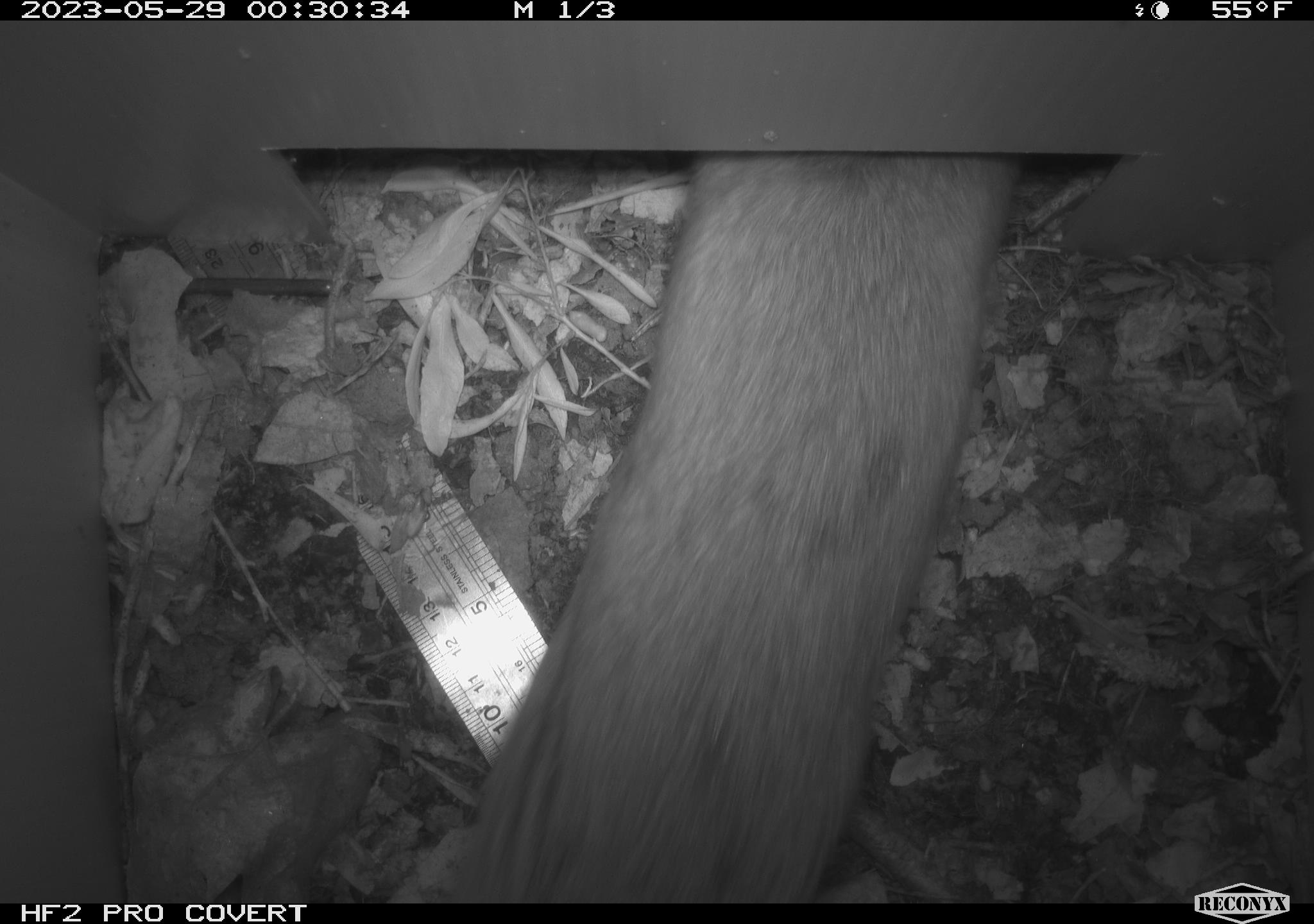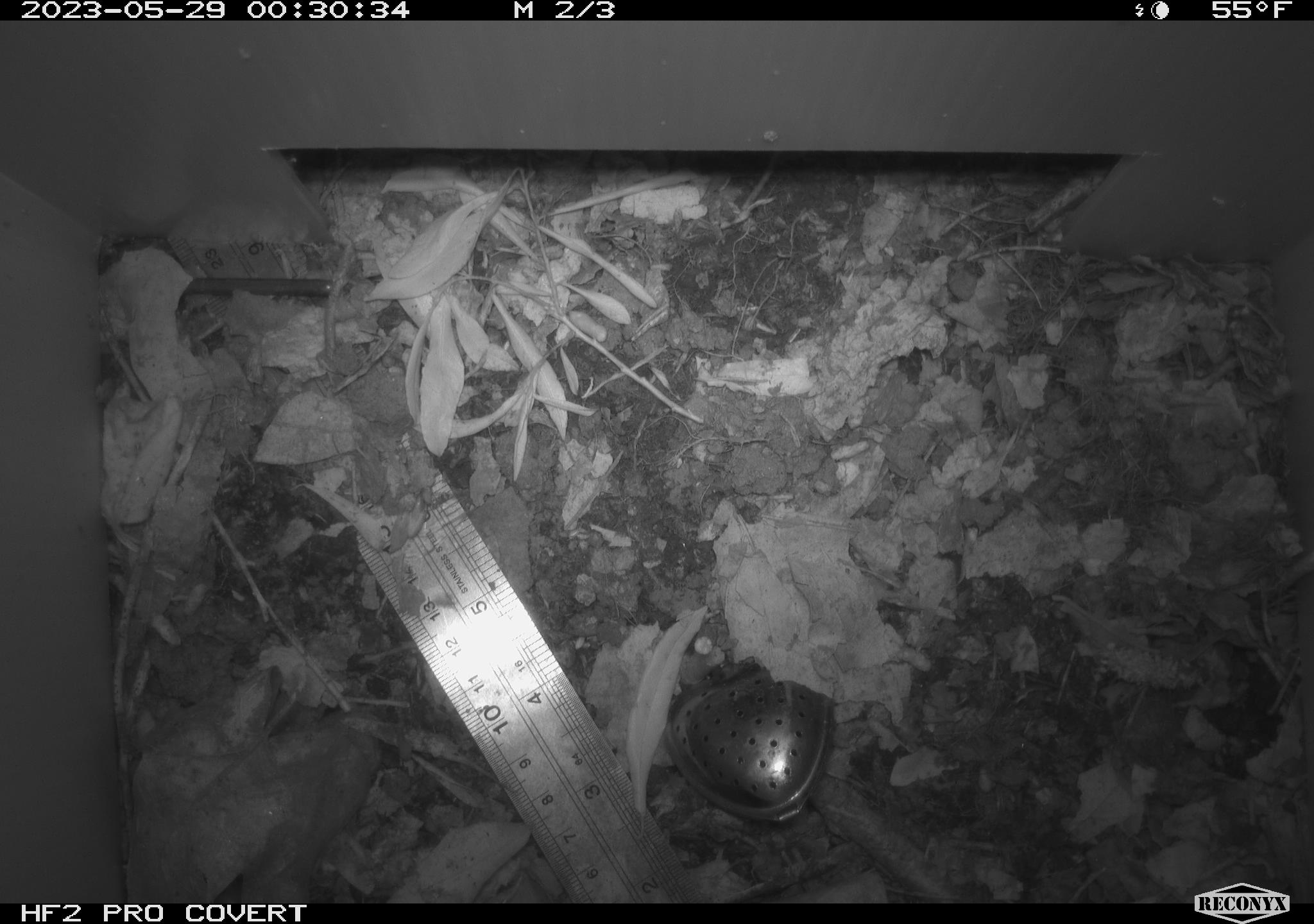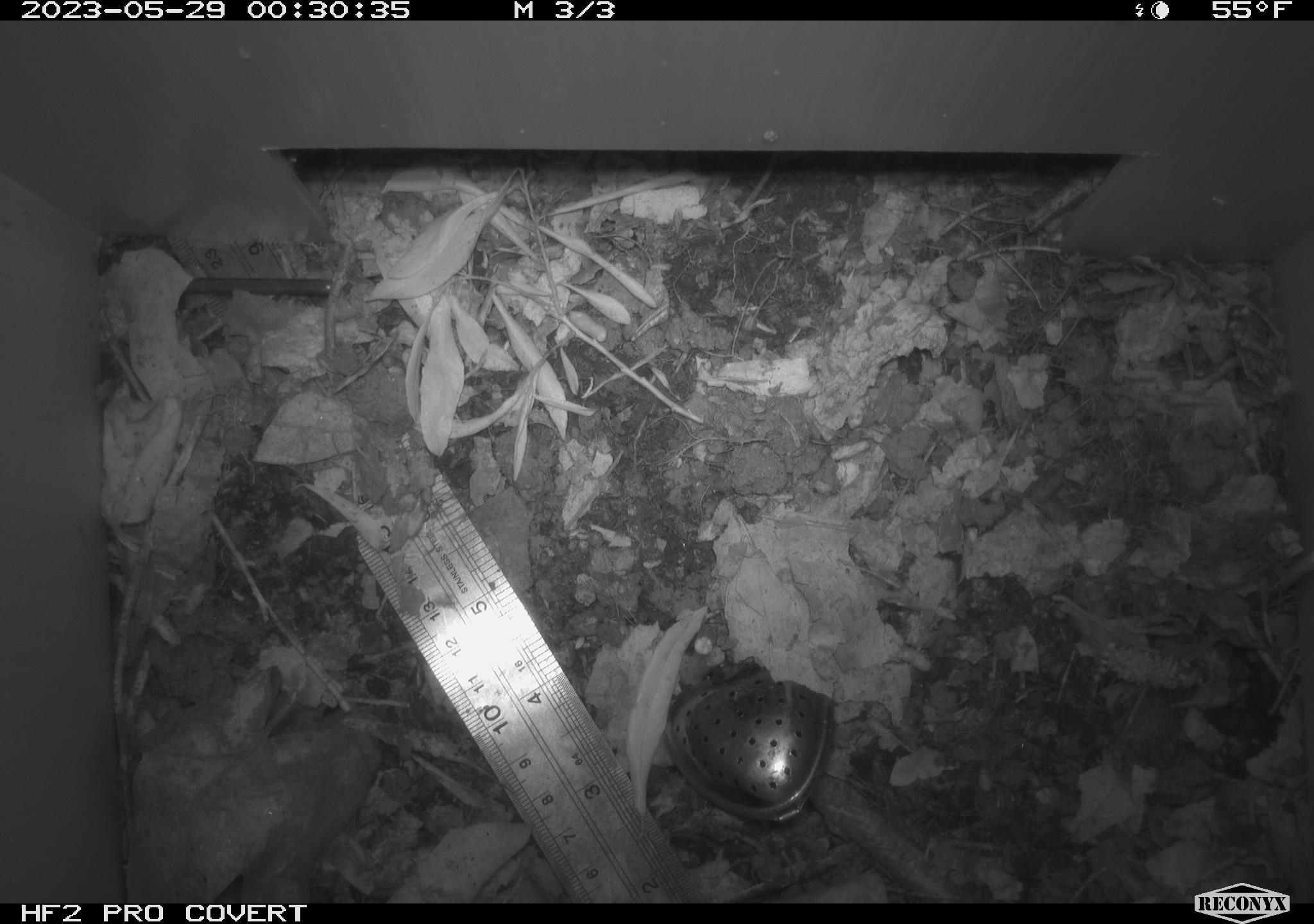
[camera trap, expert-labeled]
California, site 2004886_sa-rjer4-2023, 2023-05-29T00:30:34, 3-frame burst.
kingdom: Animalia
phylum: Chordata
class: Mammalia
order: Rodentia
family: Cricetidae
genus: Neotoma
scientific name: Neotoma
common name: pack rat or woodrat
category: neotoma species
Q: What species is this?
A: Neotoma species (pack rat or woodrat) (Neotoma).